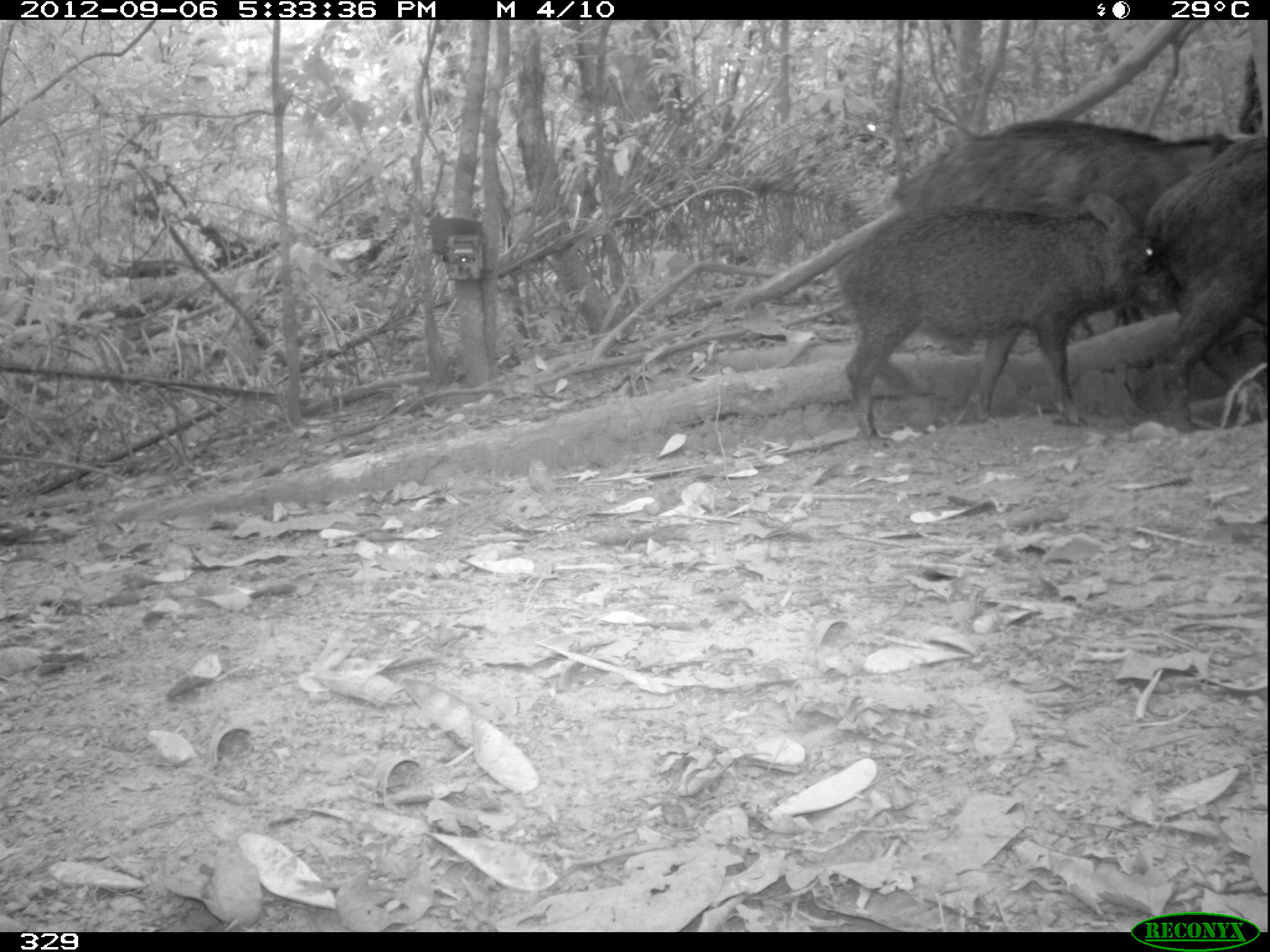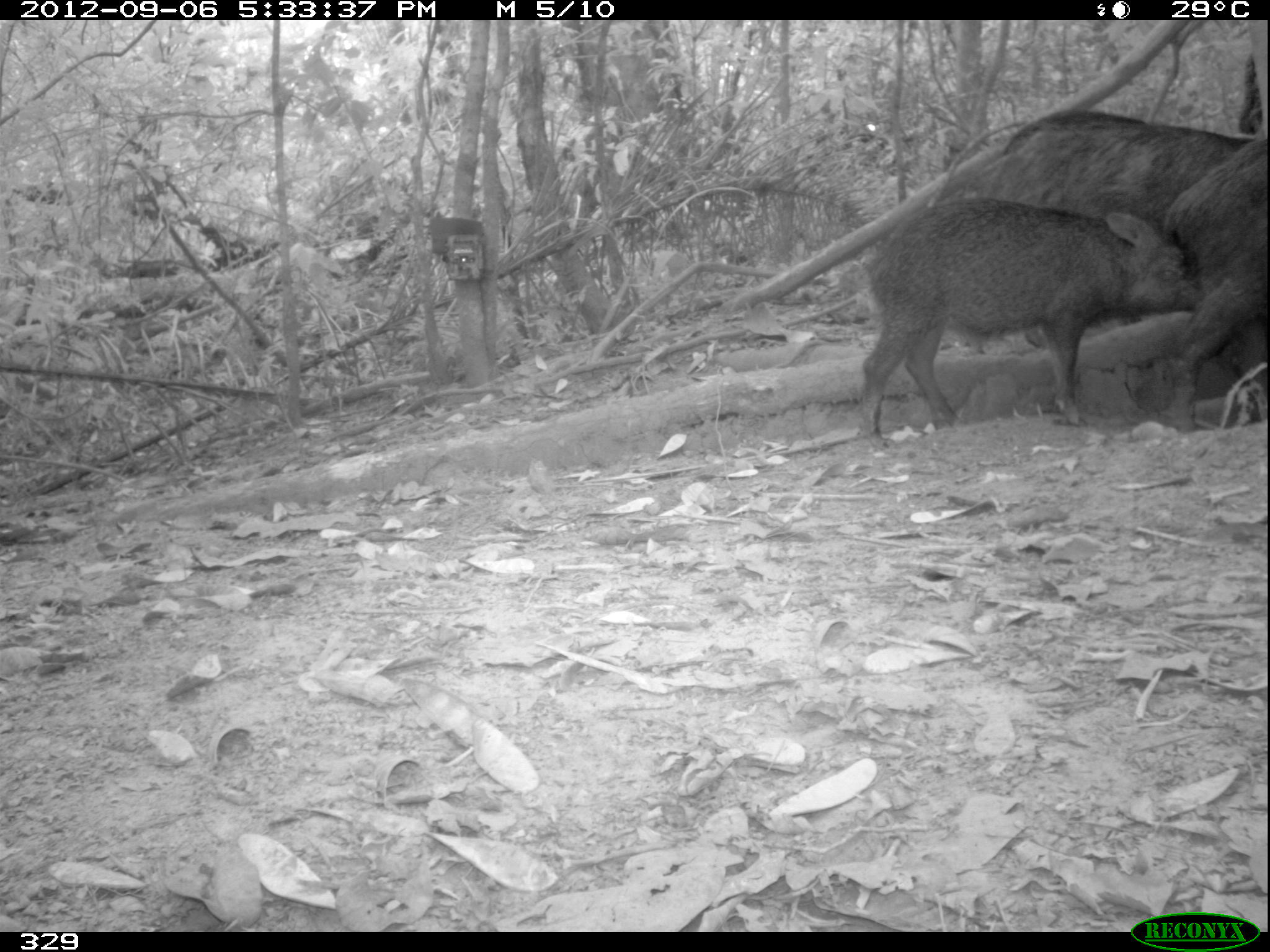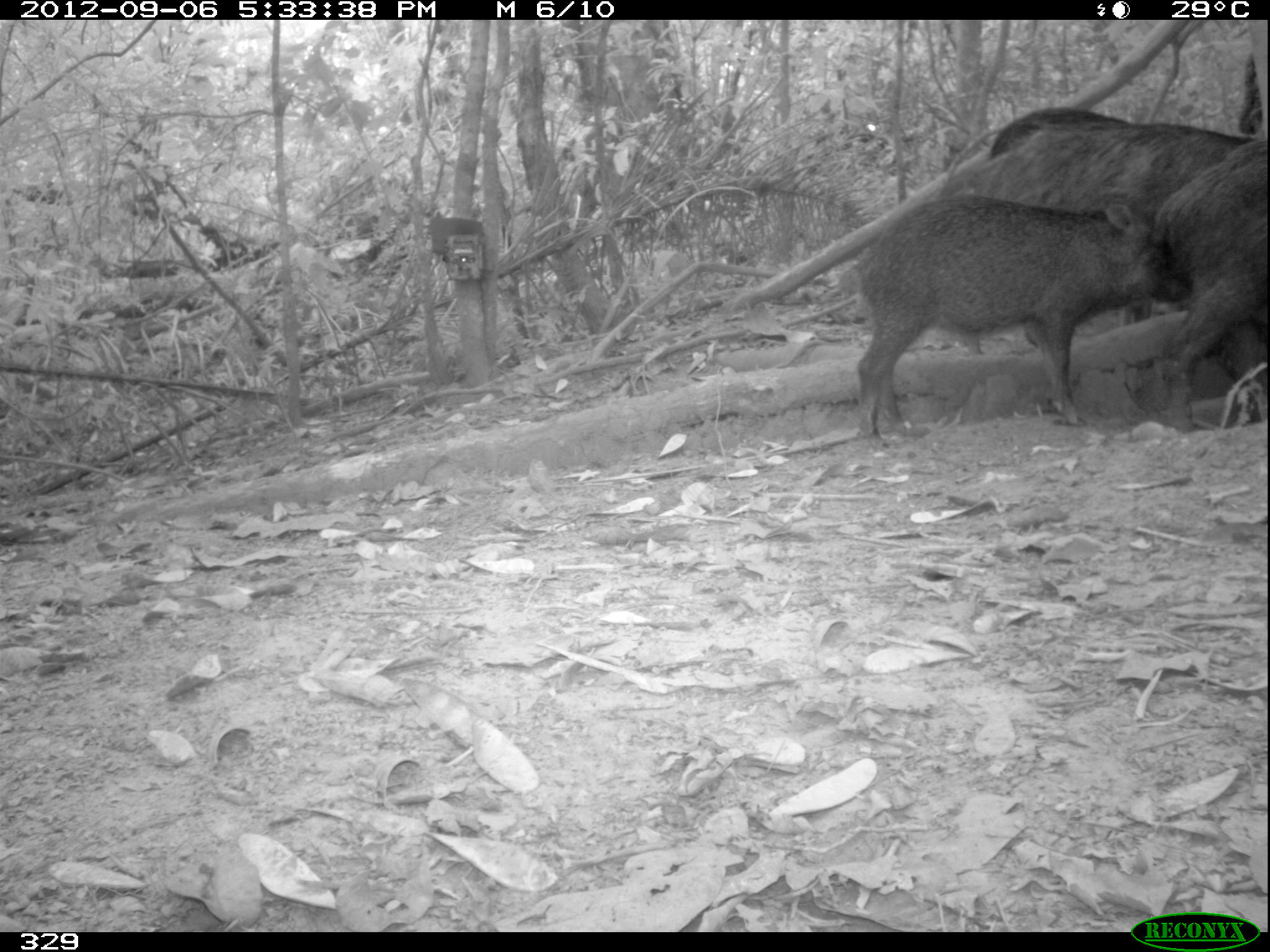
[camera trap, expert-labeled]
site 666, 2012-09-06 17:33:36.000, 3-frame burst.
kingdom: Animalia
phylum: Chordata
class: Mammalia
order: Artiodactyla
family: Tayassuidae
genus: Tayassu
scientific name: Tayassu pecari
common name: white-lipped peccary